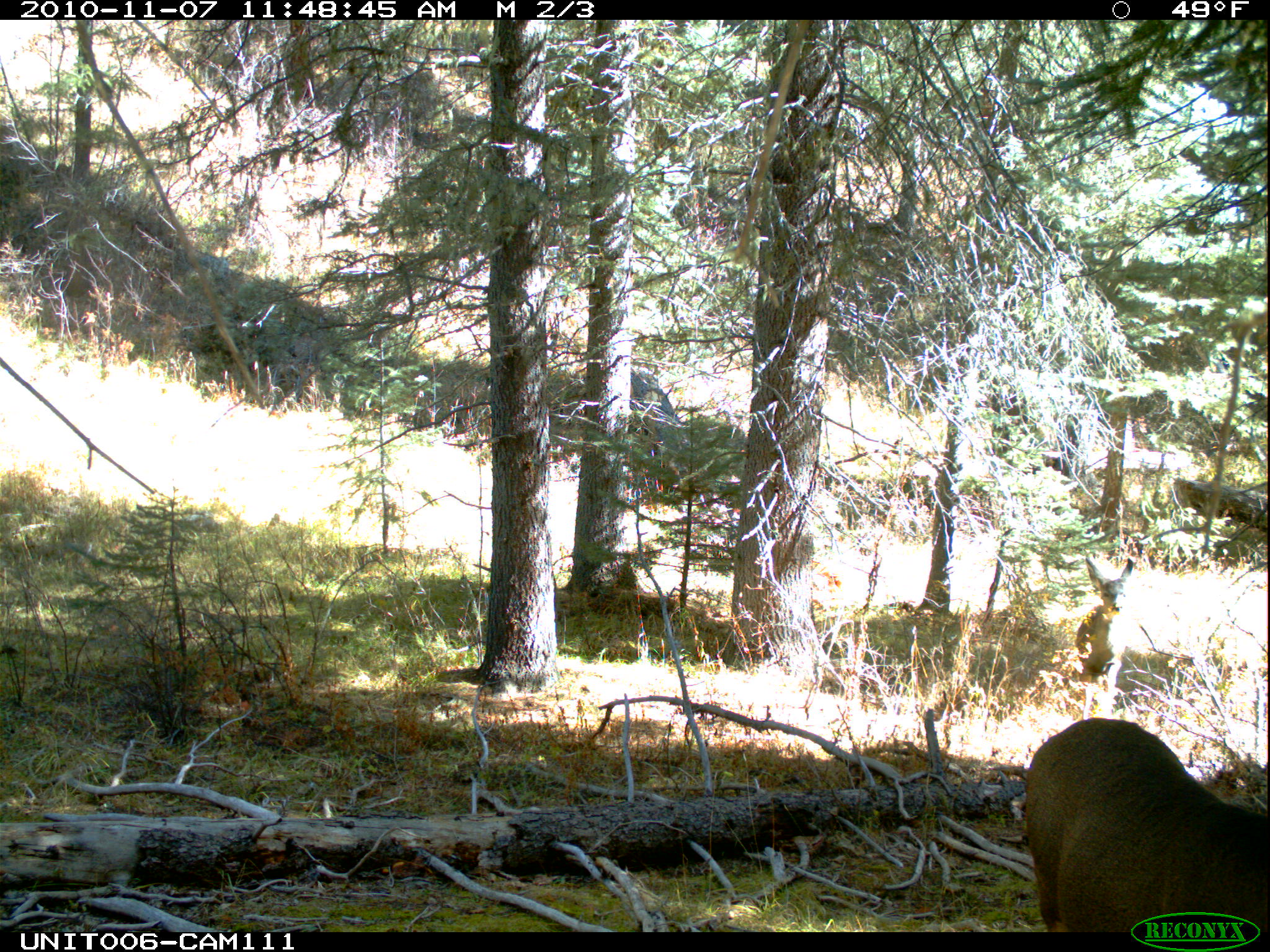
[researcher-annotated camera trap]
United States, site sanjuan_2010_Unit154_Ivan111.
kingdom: Animalia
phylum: Chordata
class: Mammalia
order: Artiodactyla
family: Cervidae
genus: Odocoileus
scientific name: Odocoileus hemionus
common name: mule deer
Odocoileus hemionus (mule deer).